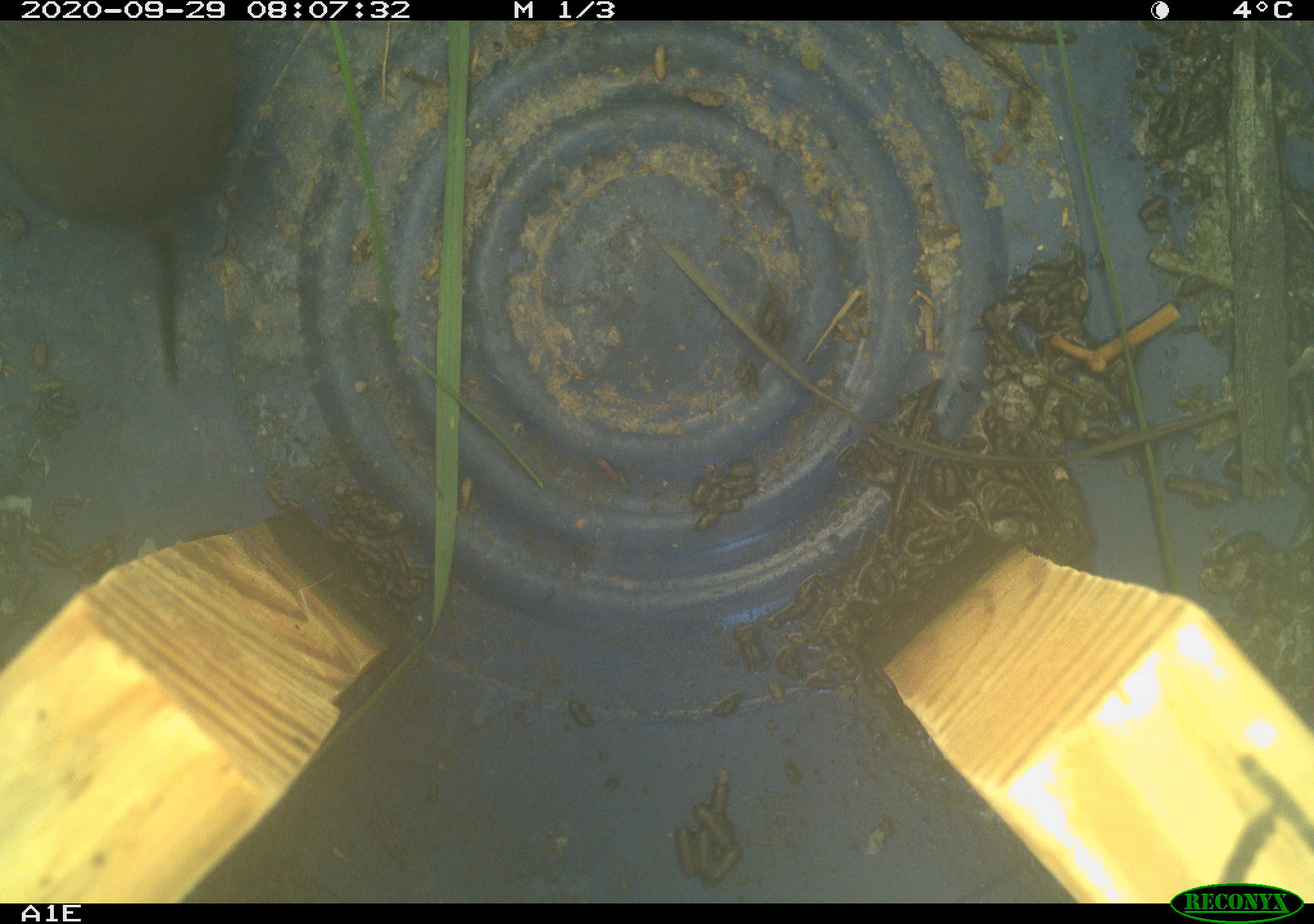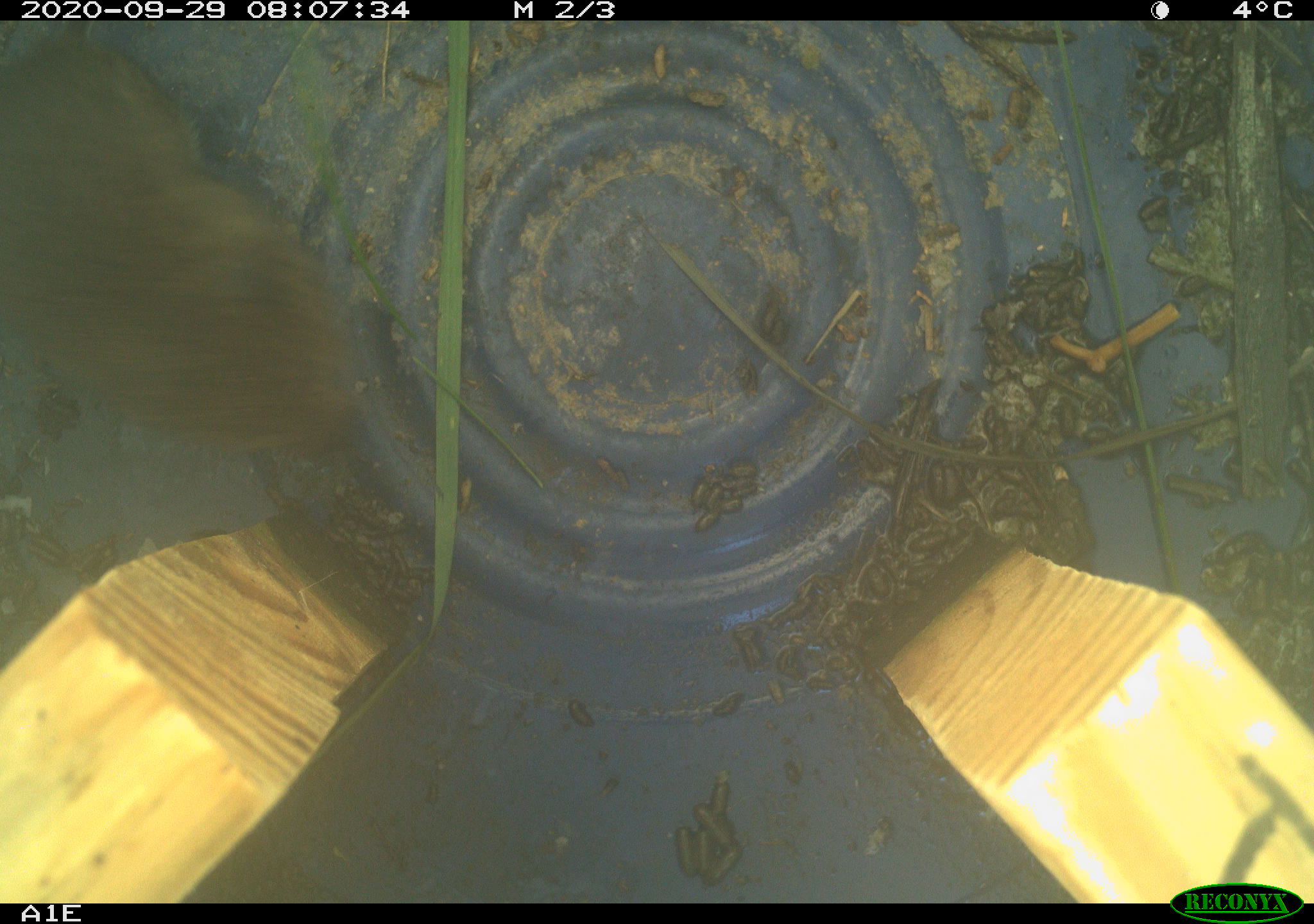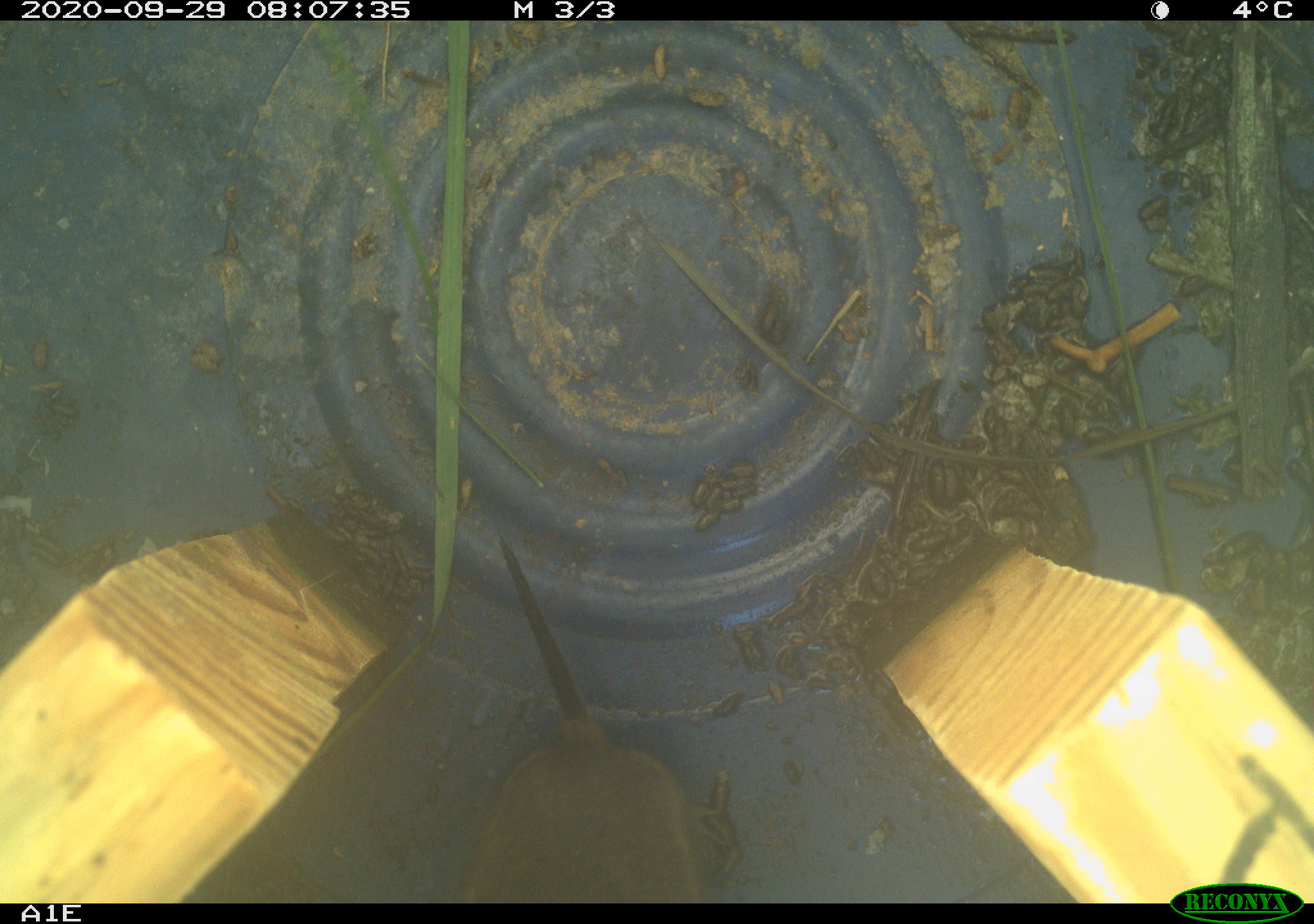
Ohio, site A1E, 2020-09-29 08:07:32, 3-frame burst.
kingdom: Animalia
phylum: Chordata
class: Mammalia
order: Rodentia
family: Cricetidae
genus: Microtus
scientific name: Microtus pennsylvanicus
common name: meadow vole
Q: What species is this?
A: Meadow vole (Microtus pennsylvanicus).